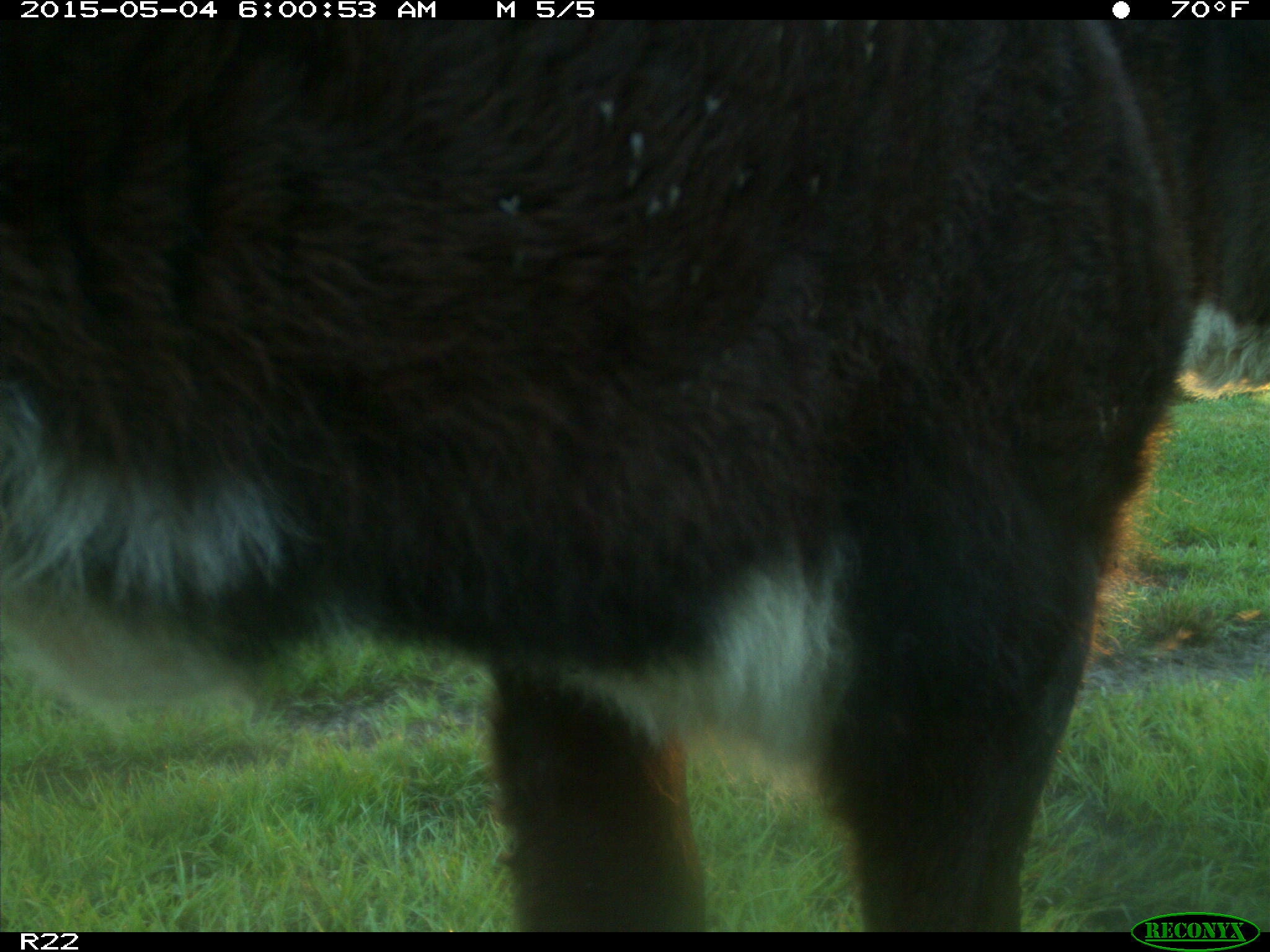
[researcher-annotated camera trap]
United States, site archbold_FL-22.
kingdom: Animalia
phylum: Chordata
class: Mammalia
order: Artiodactyla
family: Bovidae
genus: Bos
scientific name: Bos taurus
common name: domestic cow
Bos taurus (domestic cow).